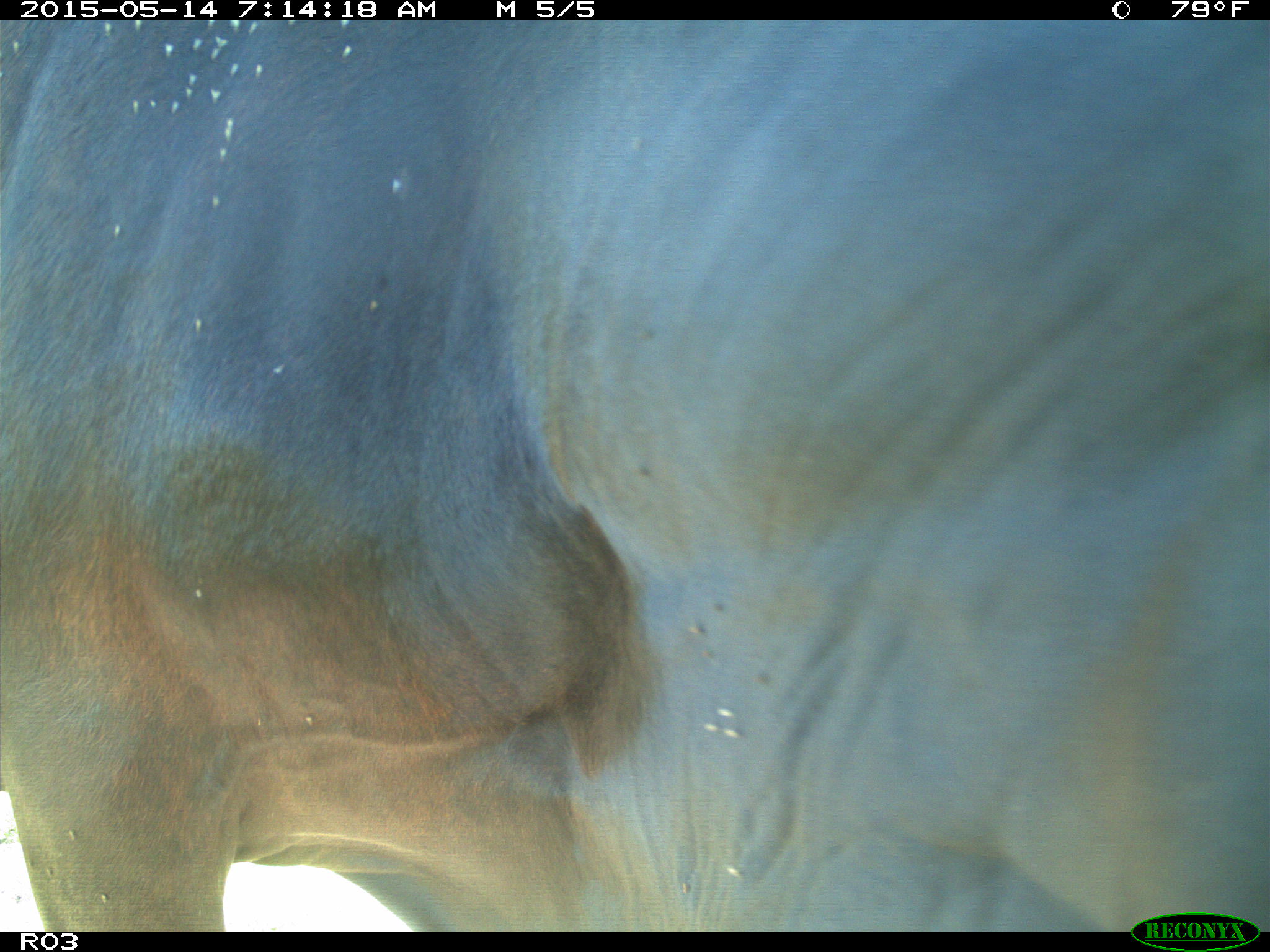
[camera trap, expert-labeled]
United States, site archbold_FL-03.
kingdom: Animalia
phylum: Chordata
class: Mammalia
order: Artiodactyla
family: Bovidae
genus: Bos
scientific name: Bos taurus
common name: domestic cow